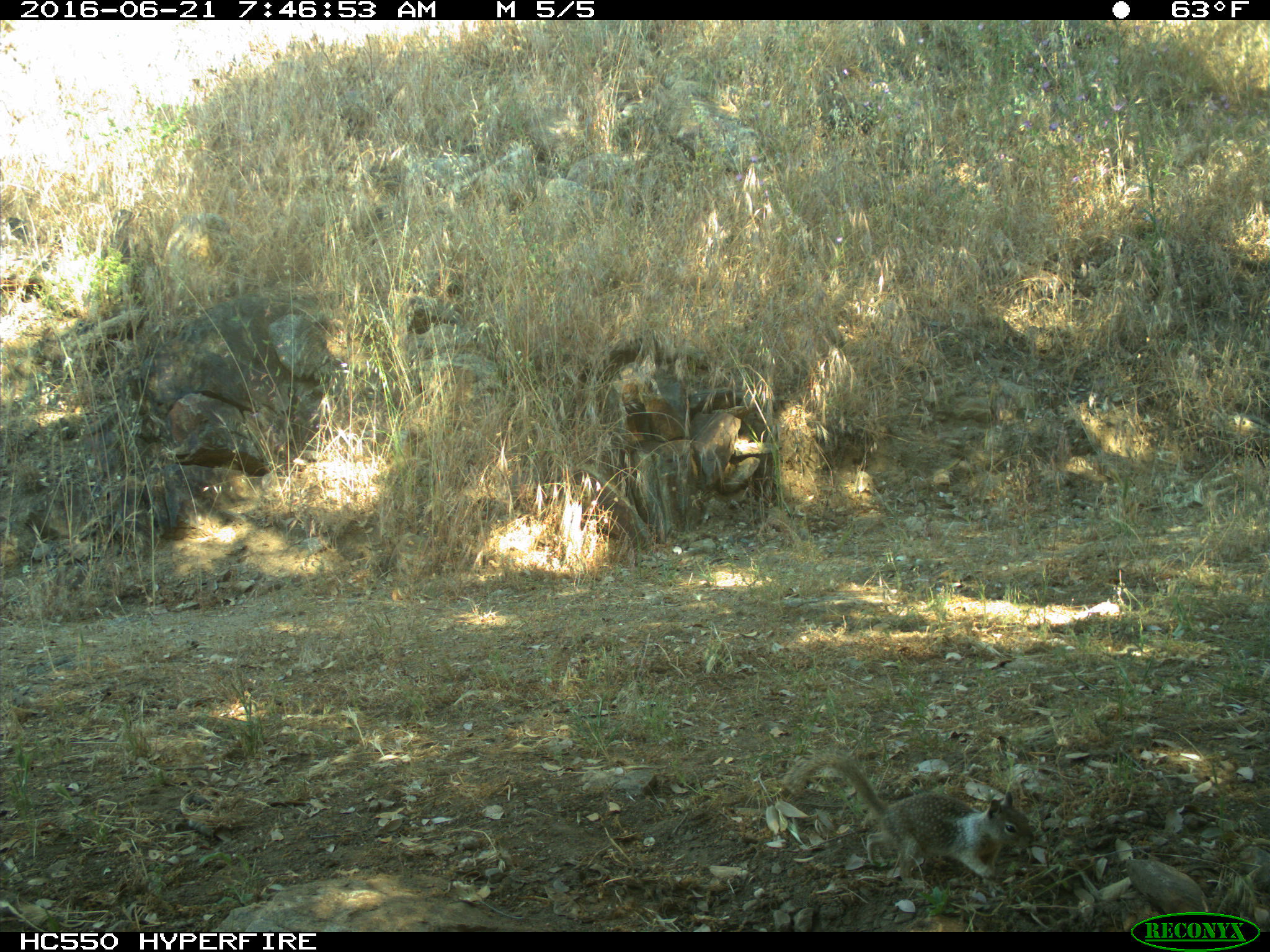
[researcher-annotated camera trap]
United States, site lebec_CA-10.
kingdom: Animalia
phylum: Chordata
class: Mammalia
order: Rodentia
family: Sciuridae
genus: Otospermophilus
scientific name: Otospermophilus beecheyi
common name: california ground squirrel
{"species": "Otospermophilus beecheyi (california ground squirrel)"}